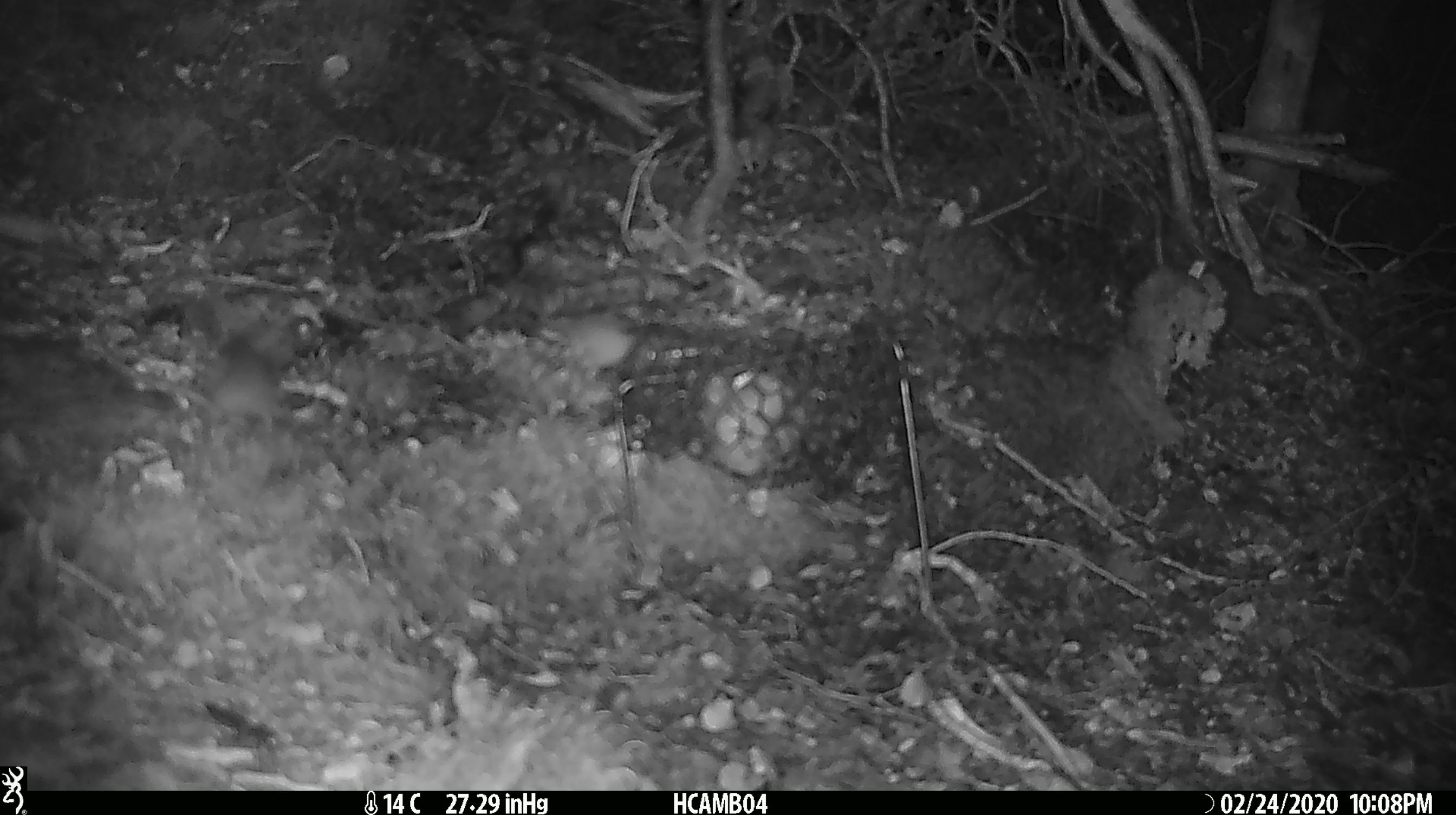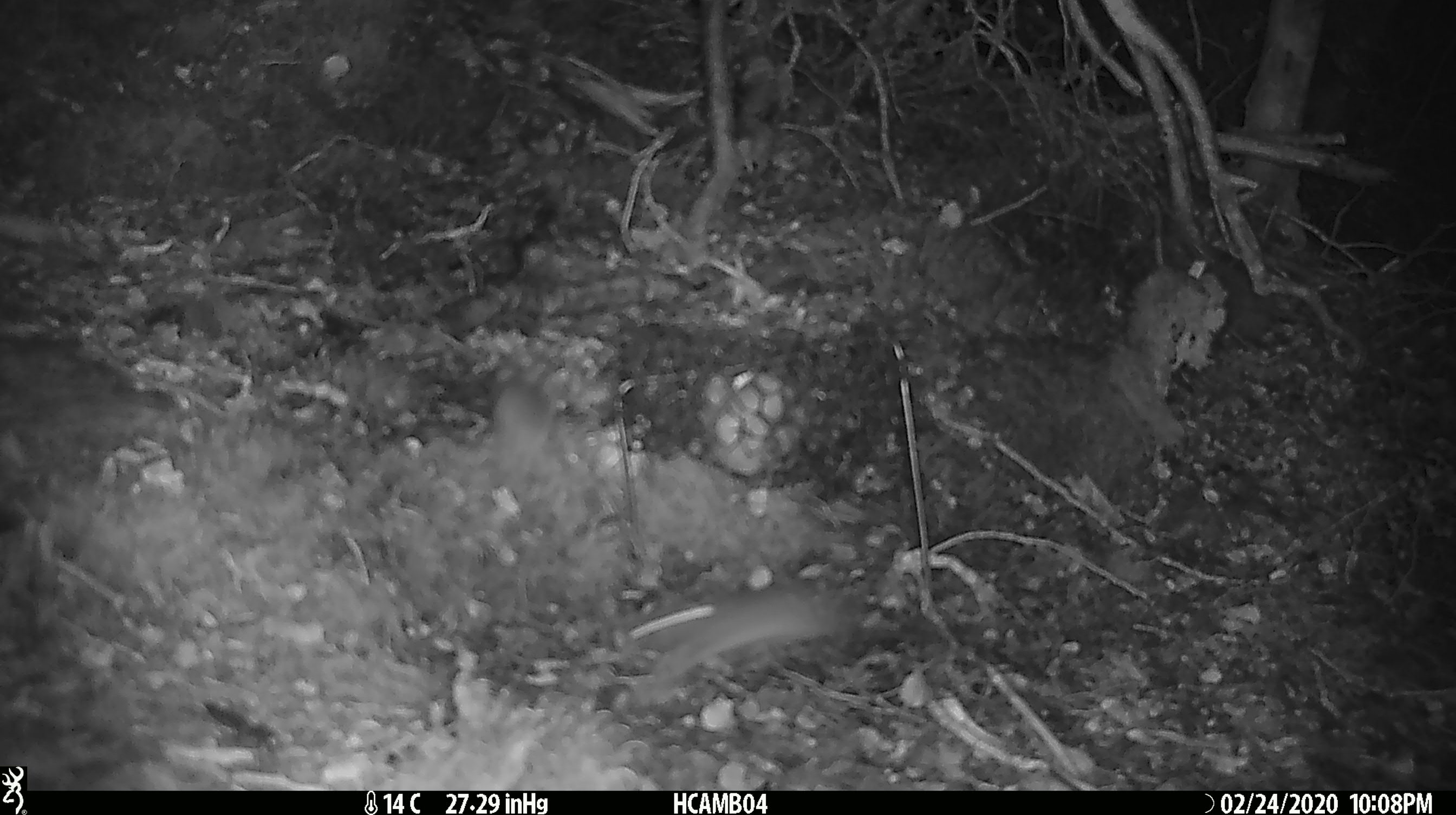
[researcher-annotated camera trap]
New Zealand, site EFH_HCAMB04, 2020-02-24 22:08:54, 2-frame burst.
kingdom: Animalia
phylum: Chordata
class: Mammalia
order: Rodentia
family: Muridae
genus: Mus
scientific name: Mus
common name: mouse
Mouse (Mus).